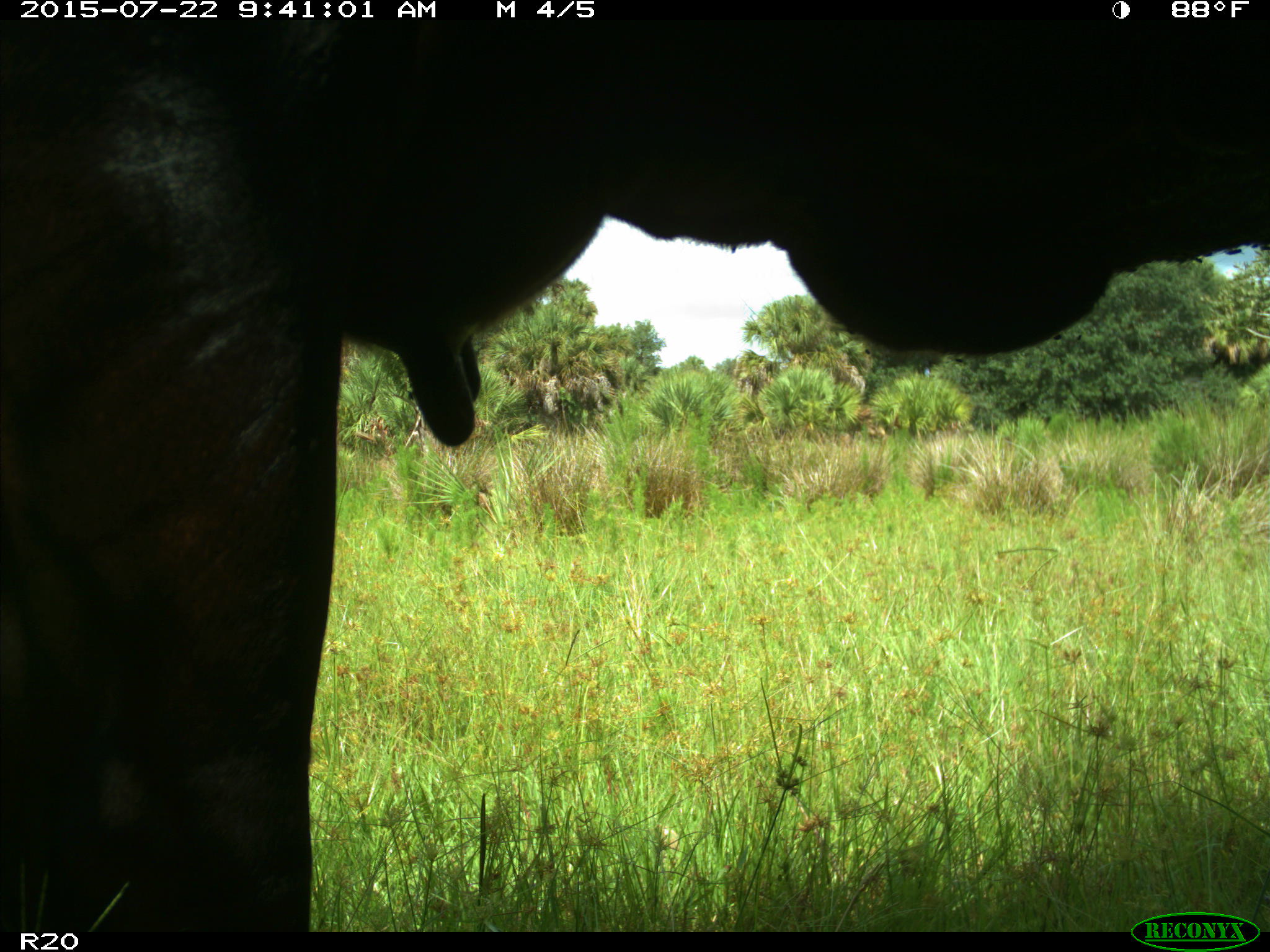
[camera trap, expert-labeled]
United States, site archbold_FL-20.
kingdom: Animalia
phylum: Chordata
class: Mammalia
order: Artiodactyla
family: Bovidae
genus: Bos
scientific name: Bos taurus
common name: domestic cow